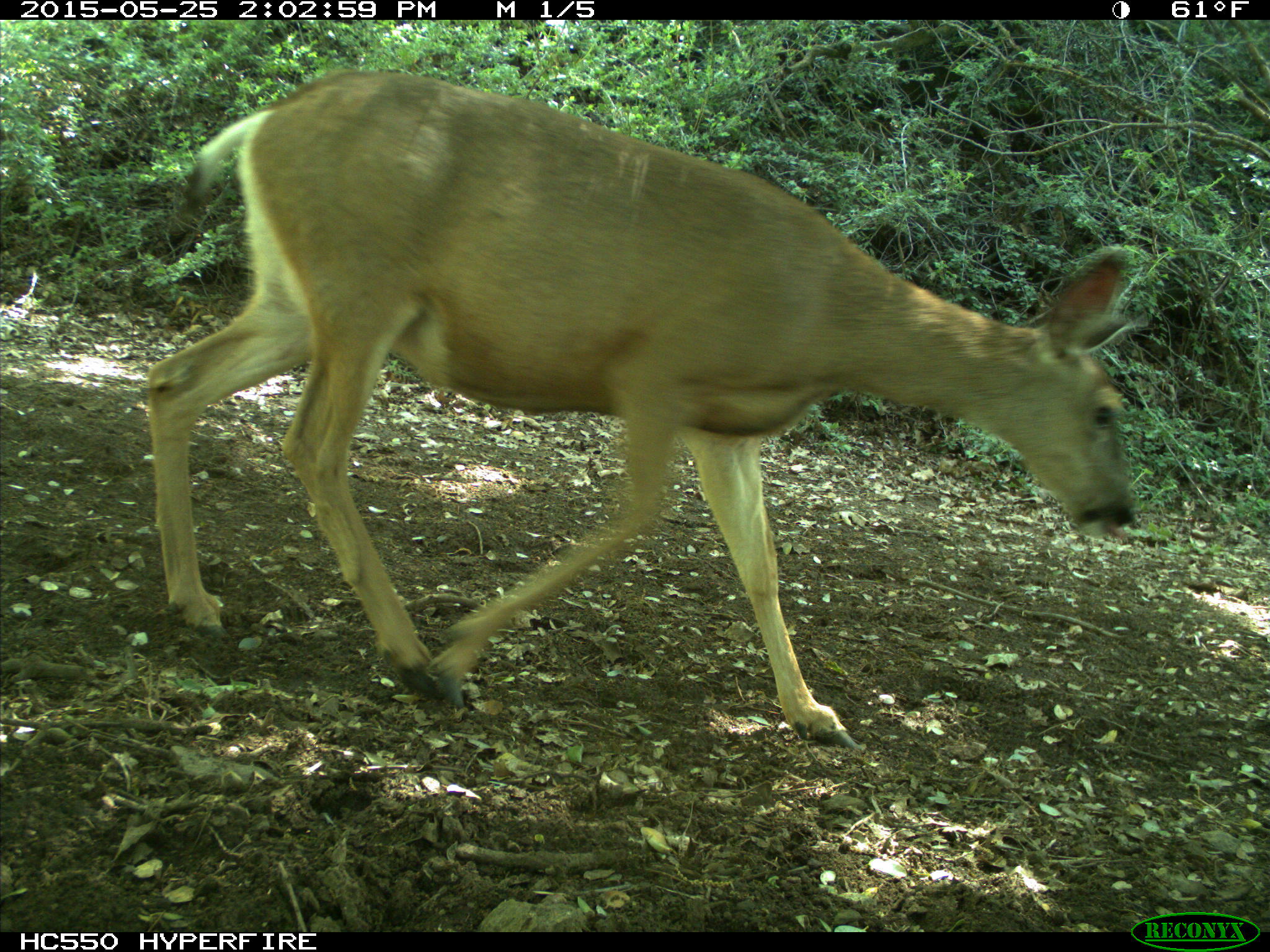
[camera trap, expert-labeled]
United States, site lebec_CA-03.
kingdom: Animalia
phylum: Chordata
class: Mammalia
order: Artiodactyla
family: Cervidae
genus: Odocoileus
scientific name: Odocoileus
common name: deer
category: unidentified deer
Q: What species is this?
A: Unidentified deer (deer) (Odocoileus).